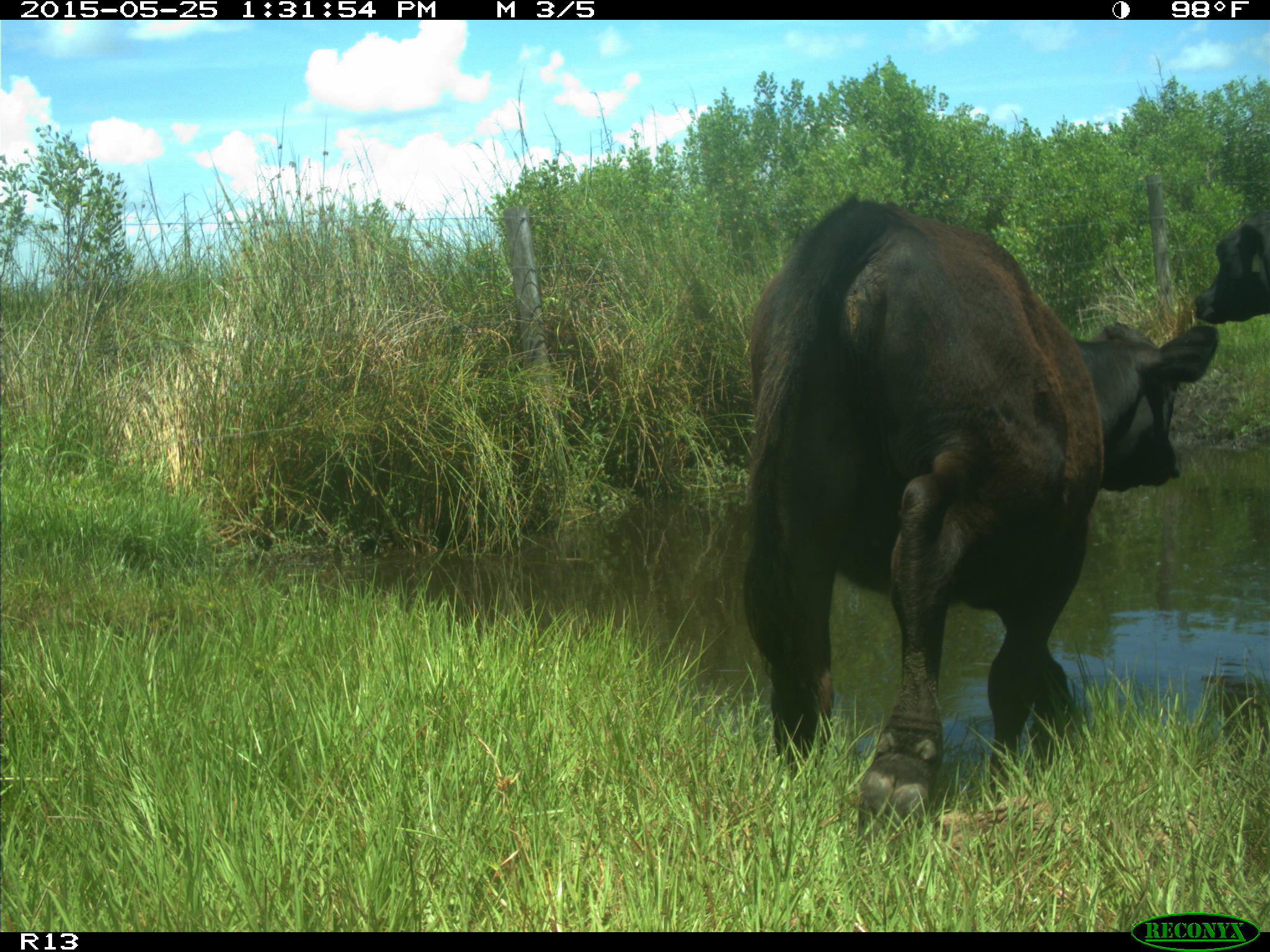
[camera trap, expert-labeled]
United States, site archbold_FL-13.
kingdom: Animalia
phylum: Chordata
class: Mammalia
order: Artiodactyla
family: Bovidae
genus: Bos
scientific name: Bos taurus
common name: domestic cow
Bos taurus (domestic cow).